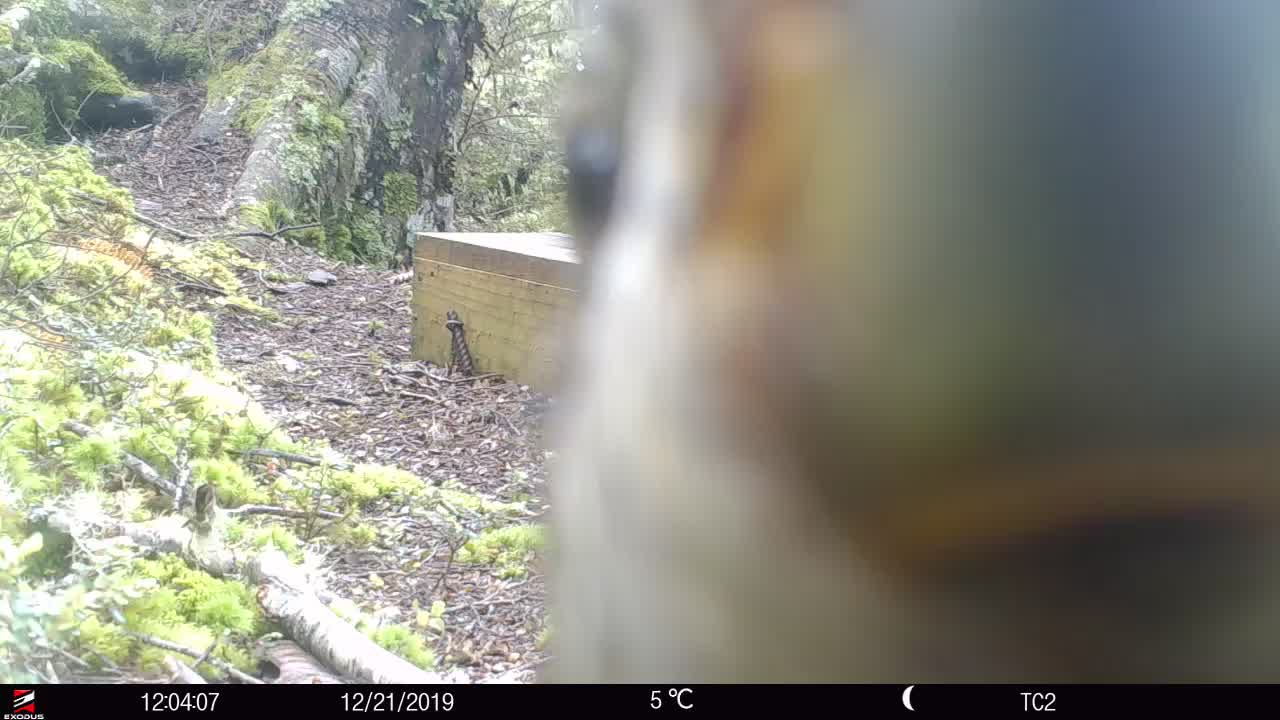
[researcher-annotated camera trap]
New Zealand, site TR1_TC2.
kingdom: Animalia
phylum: Chordata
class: Aves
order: Psittaciformes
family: Strigopidae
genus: Nestor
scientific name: Nestor notabilis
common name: kea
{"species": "kea (Nestor notabilis)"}